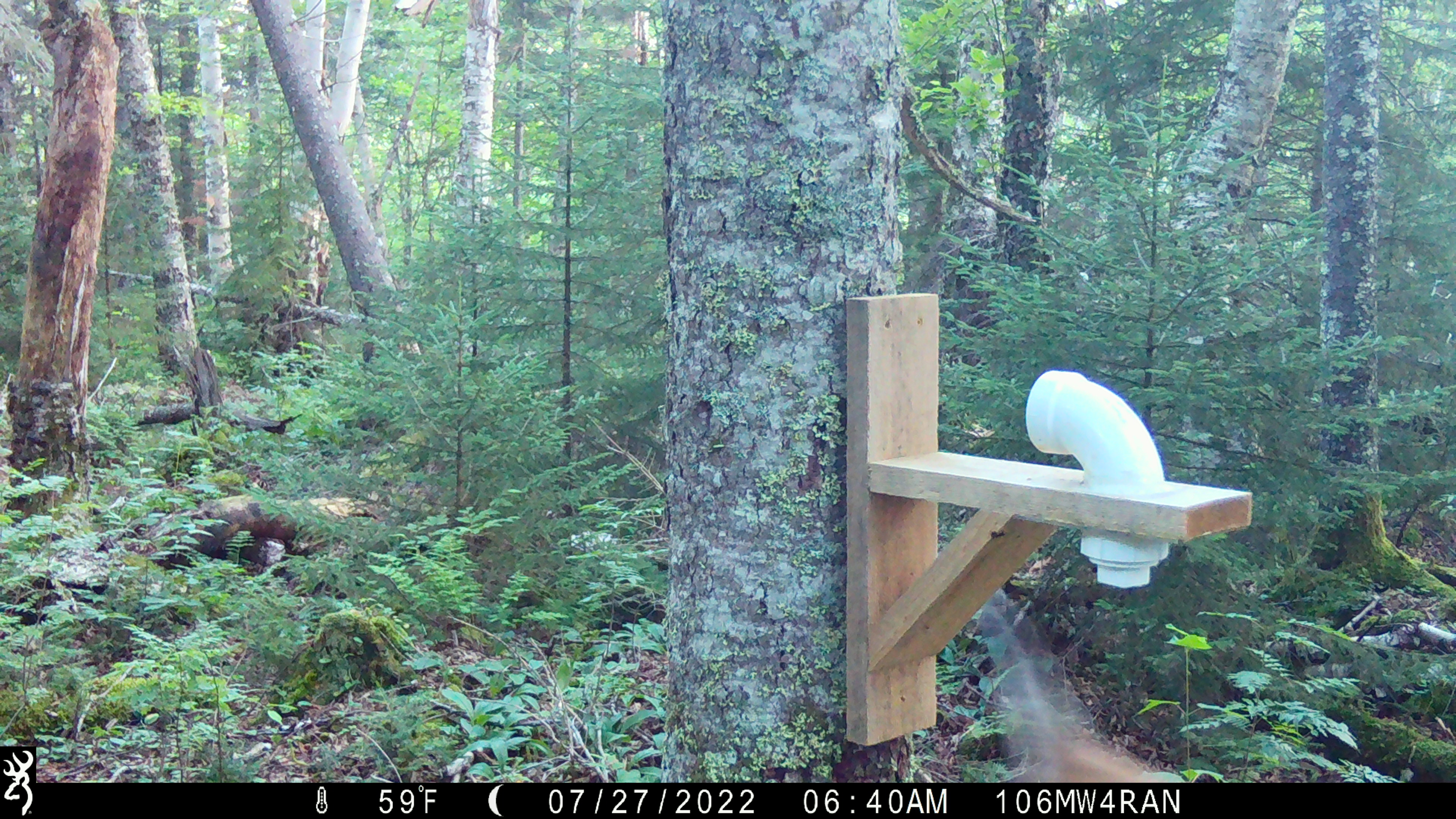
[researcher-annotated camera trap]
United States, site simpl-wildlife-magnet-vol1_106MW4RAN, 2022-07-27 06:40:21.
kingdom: Animalia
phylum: Chordata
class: Mammalia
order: Artiodactyla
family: Cervidae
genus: Odocoileus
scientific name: Odocoileus virginianus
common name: white-tailed deer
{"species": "white-tailed deer (Odocoileus virginianus)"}